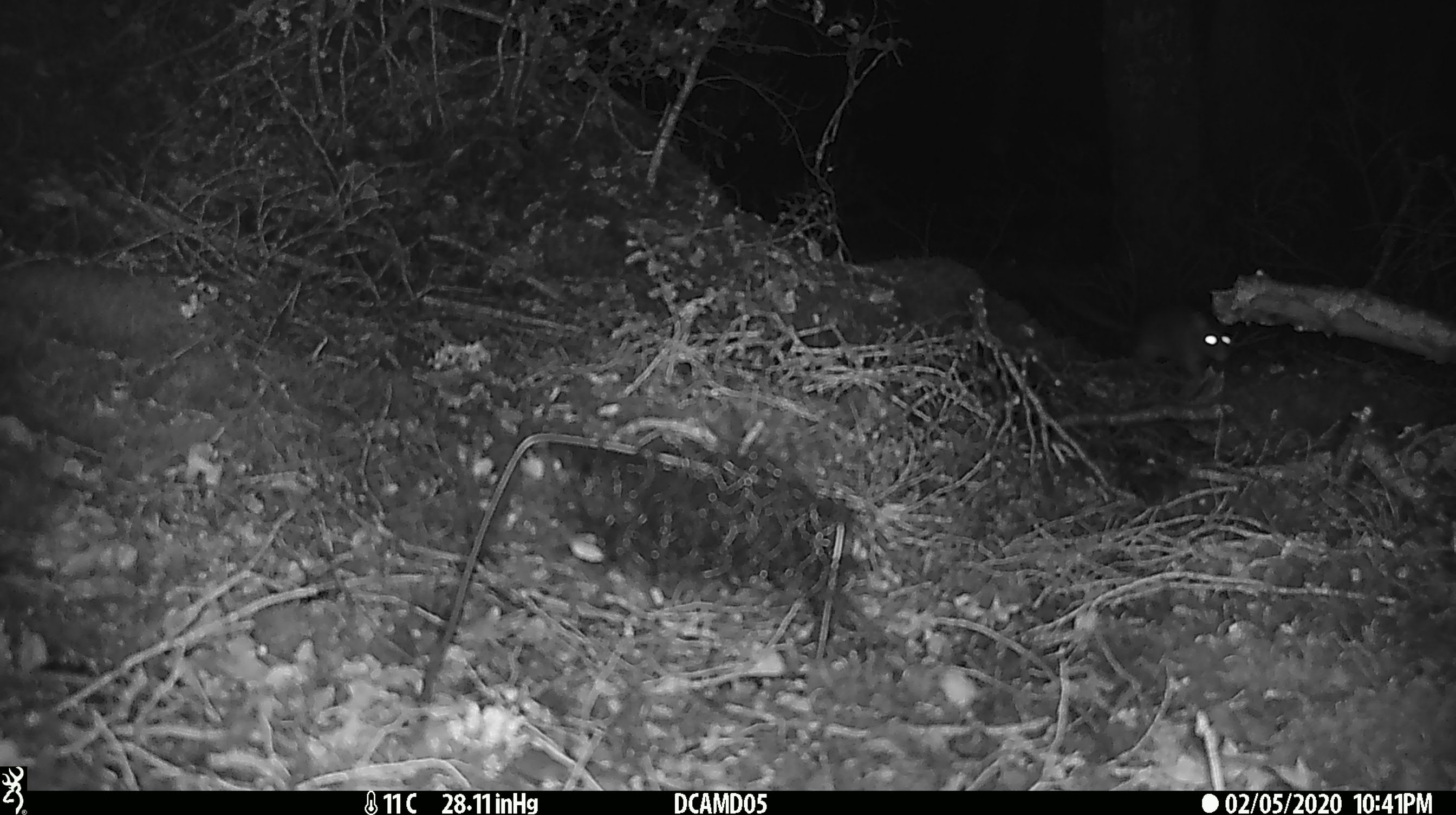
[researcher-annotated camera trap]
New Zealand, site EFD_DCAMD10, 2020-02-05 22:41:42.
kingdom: Animalia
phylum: Chordata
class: Mammalia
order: Rodentia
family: Muridae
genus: Mus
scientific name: Mus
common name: mouse